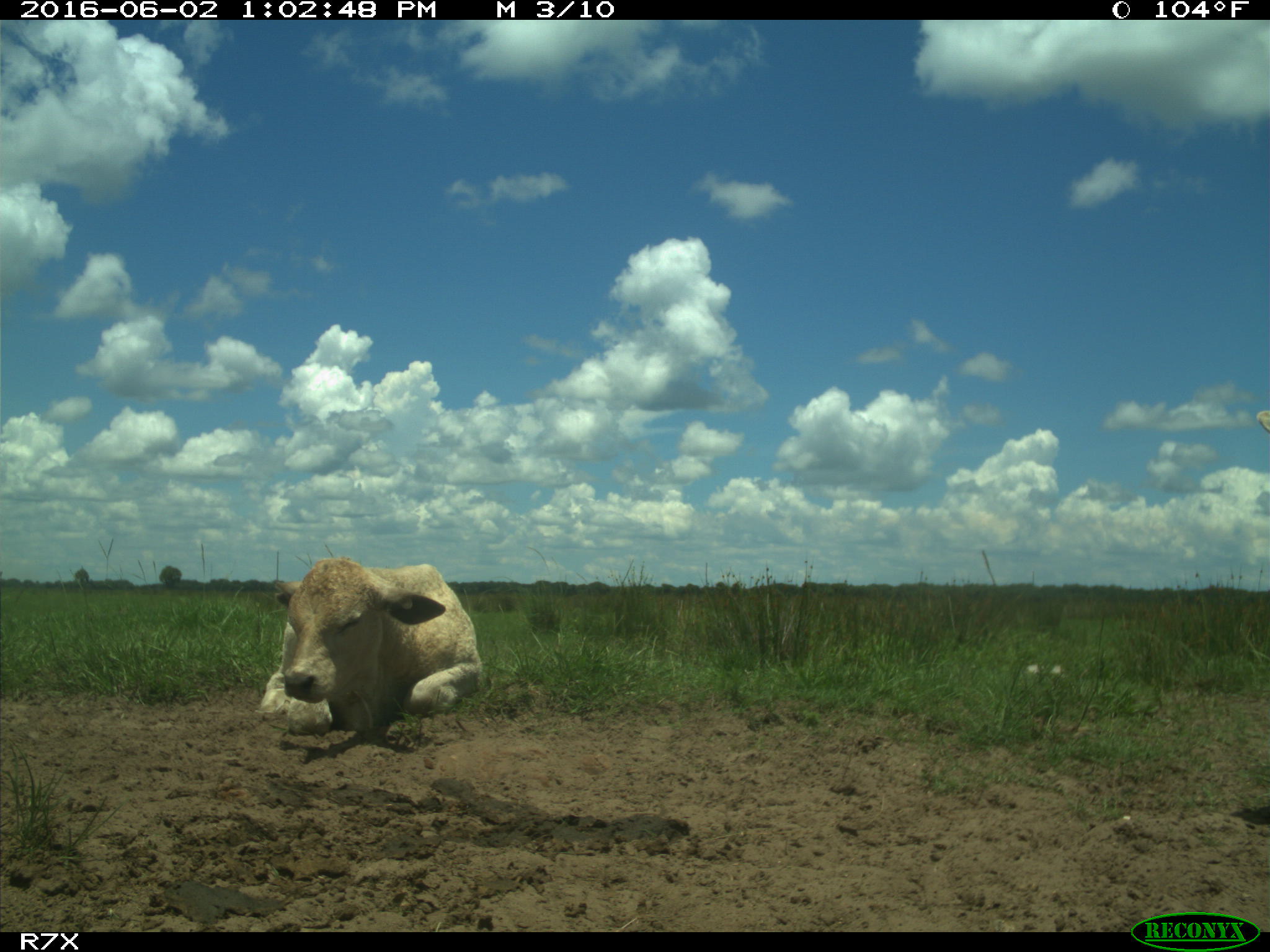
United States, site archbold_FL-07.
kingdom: Animalia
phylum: Chordata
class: Mammalia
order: Artiodactyla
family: Bovidae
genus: Bos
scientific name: Bos taurus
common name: domestic cow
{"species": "Bos taurus (domestic cow)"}